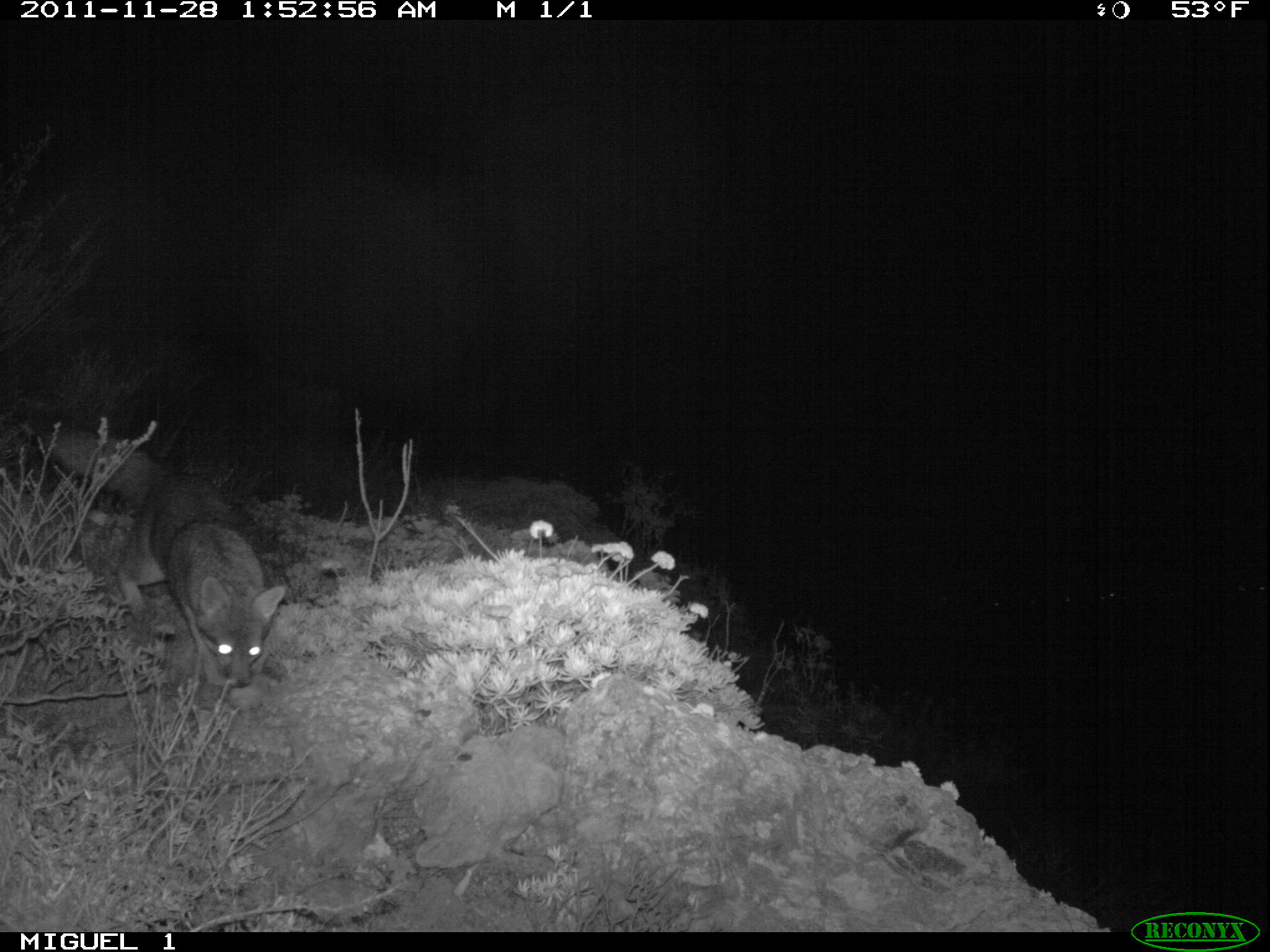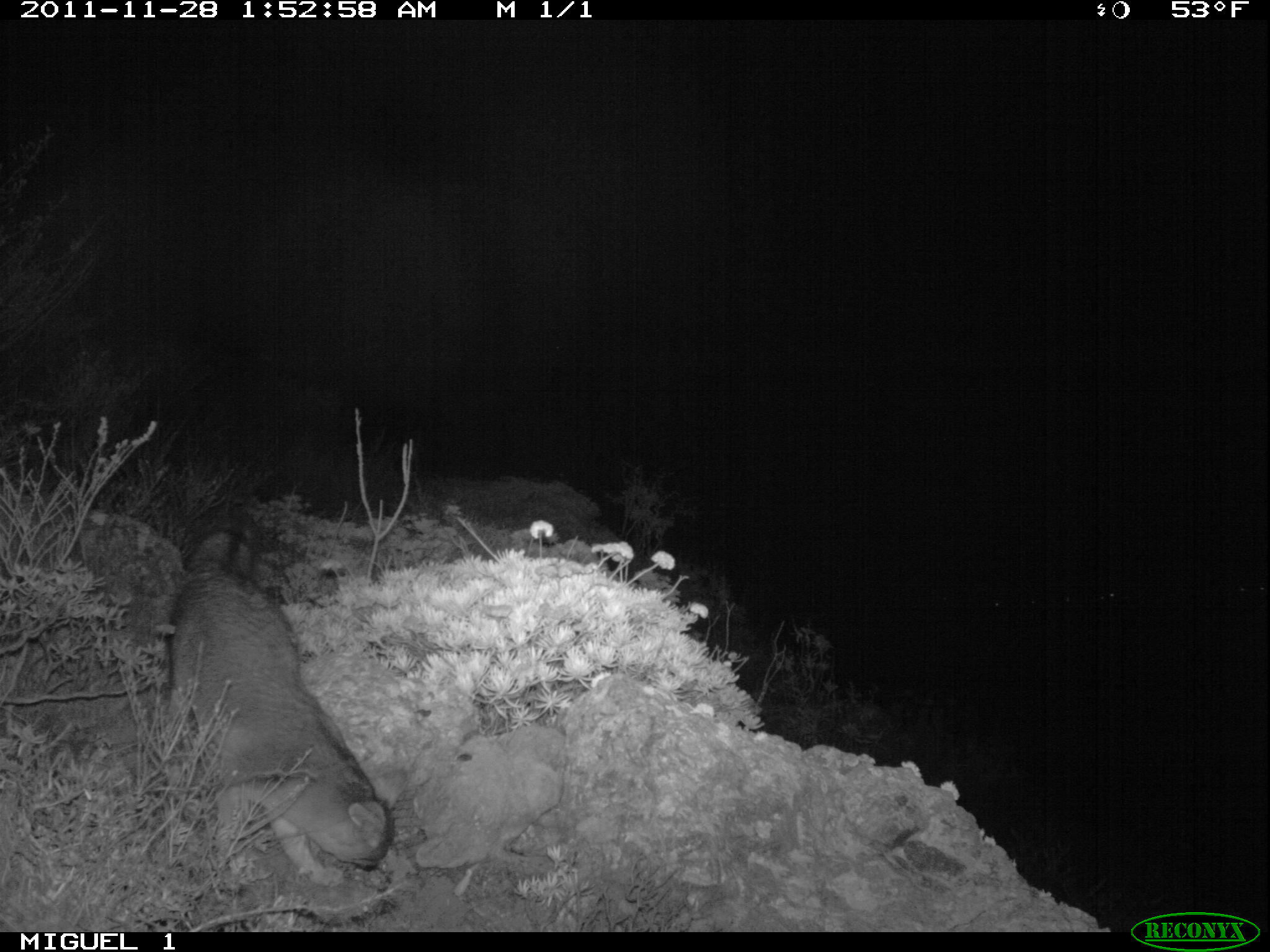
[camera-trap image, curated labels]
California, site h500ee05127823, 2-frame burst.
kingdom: Animalia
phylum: Chordata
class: Mammalia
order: Carnivora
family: Canidae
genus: Urocyon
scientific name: Urocyon littoralis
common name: island fox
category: fox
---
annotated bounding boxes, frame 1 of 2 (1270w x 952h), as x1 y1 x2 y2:
fox: 29 408 296 685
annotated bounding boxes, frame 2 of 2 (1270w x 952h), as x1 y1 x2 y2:
fox: 167 525 394 888